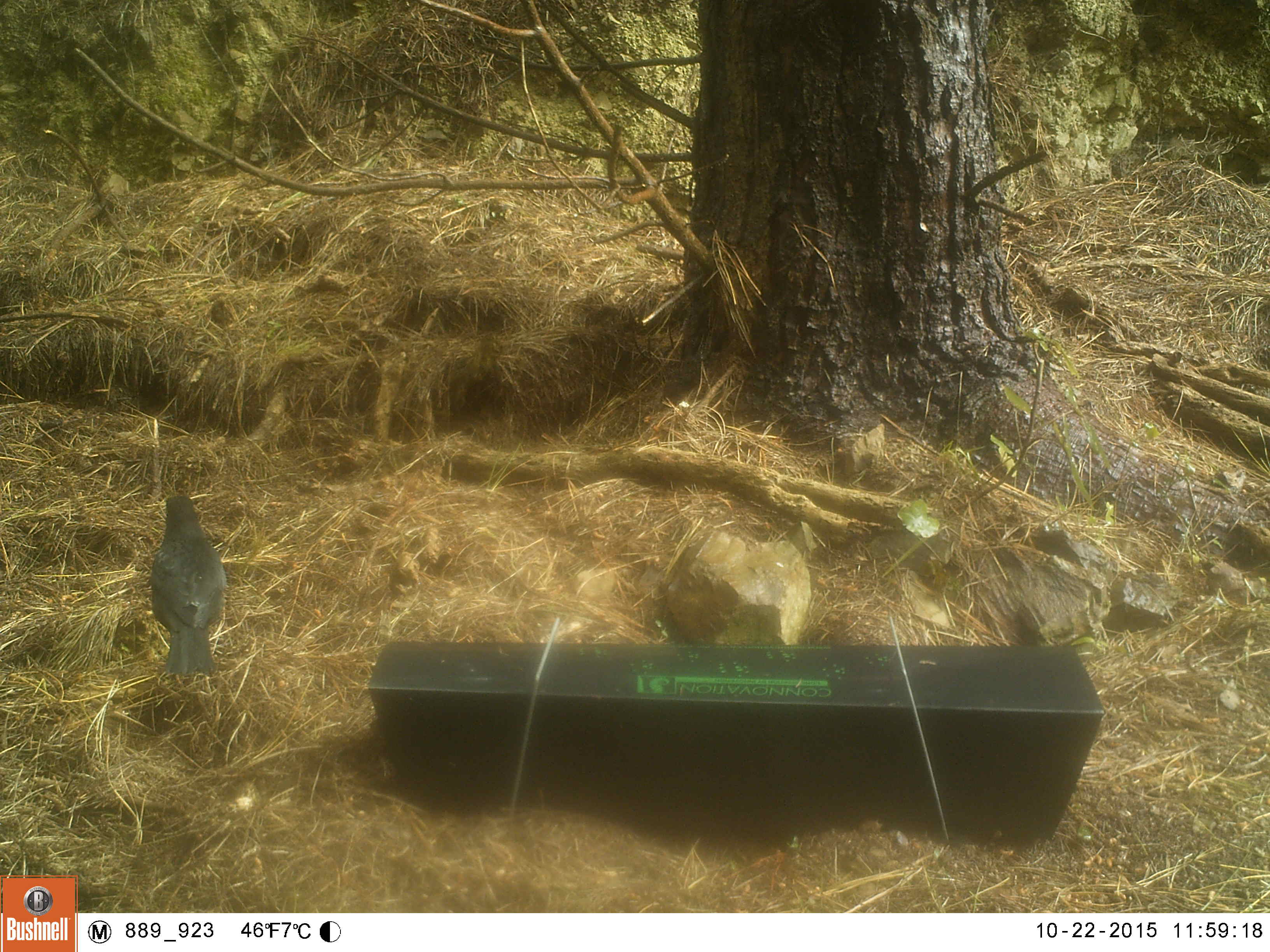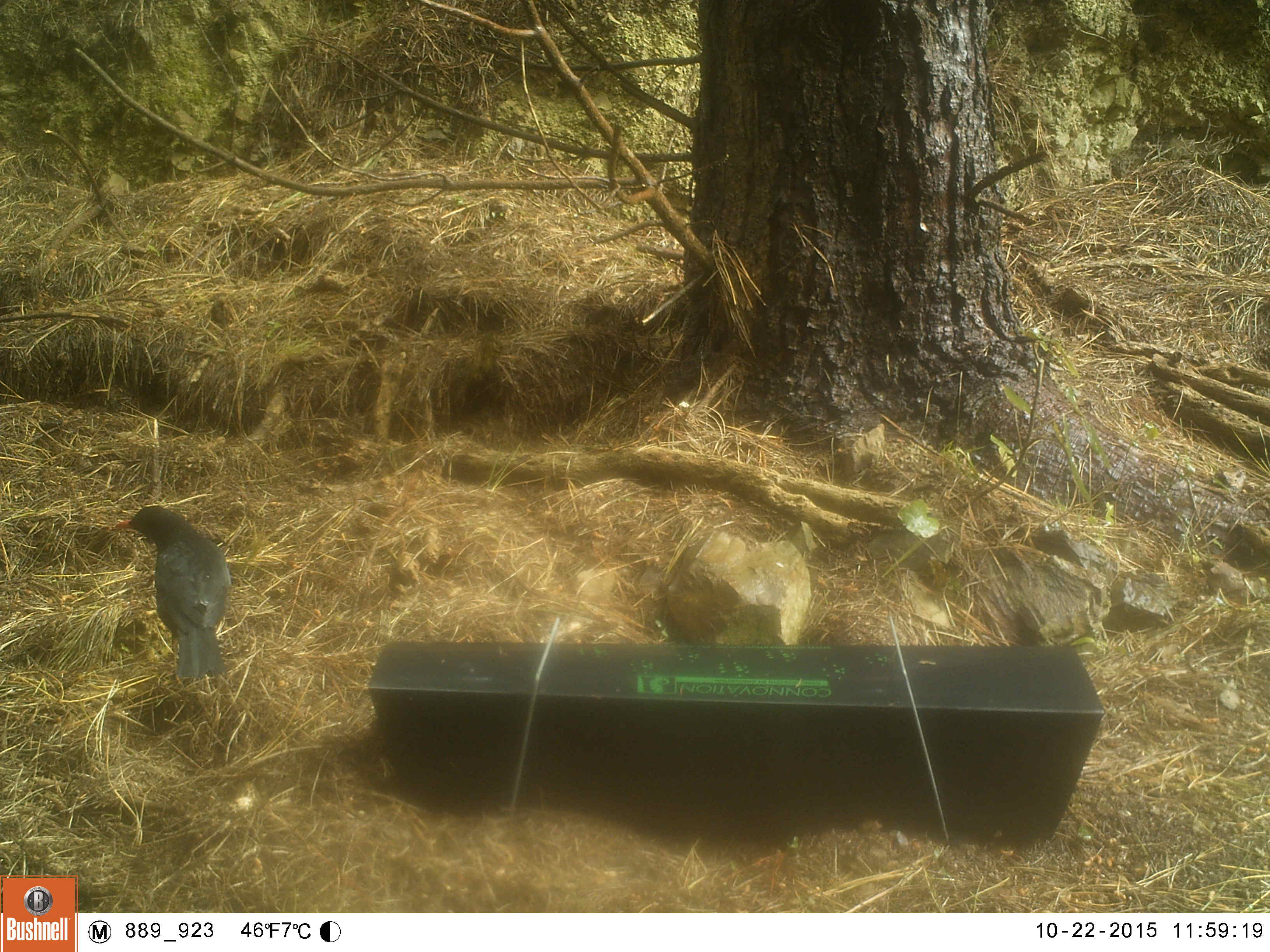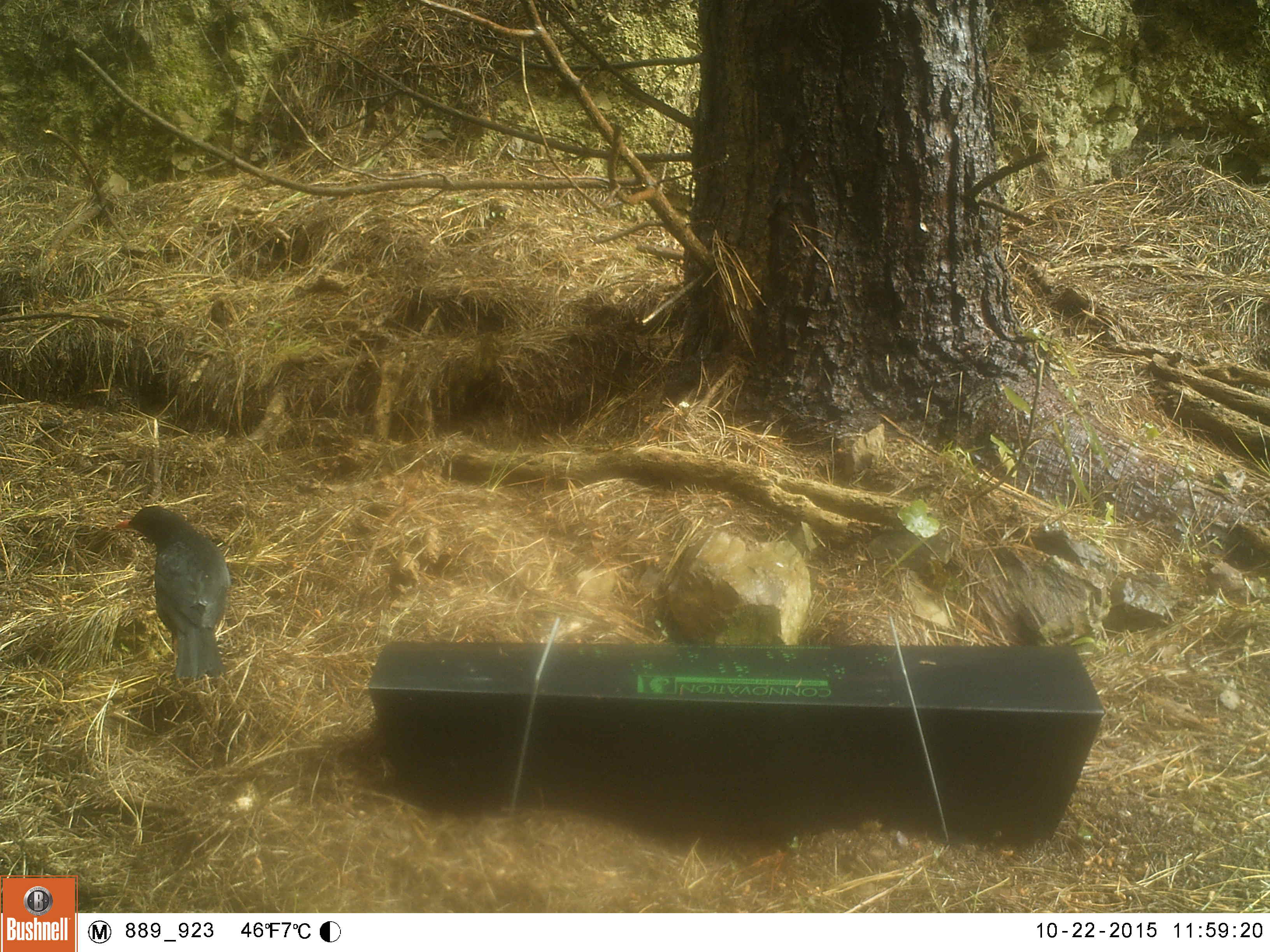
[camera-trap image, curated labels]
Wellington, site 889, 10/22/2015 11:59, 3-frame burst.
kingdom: Animalia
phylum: Chordata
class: Aves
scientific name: Aves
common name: bird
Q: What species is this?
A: Bird (Aves).